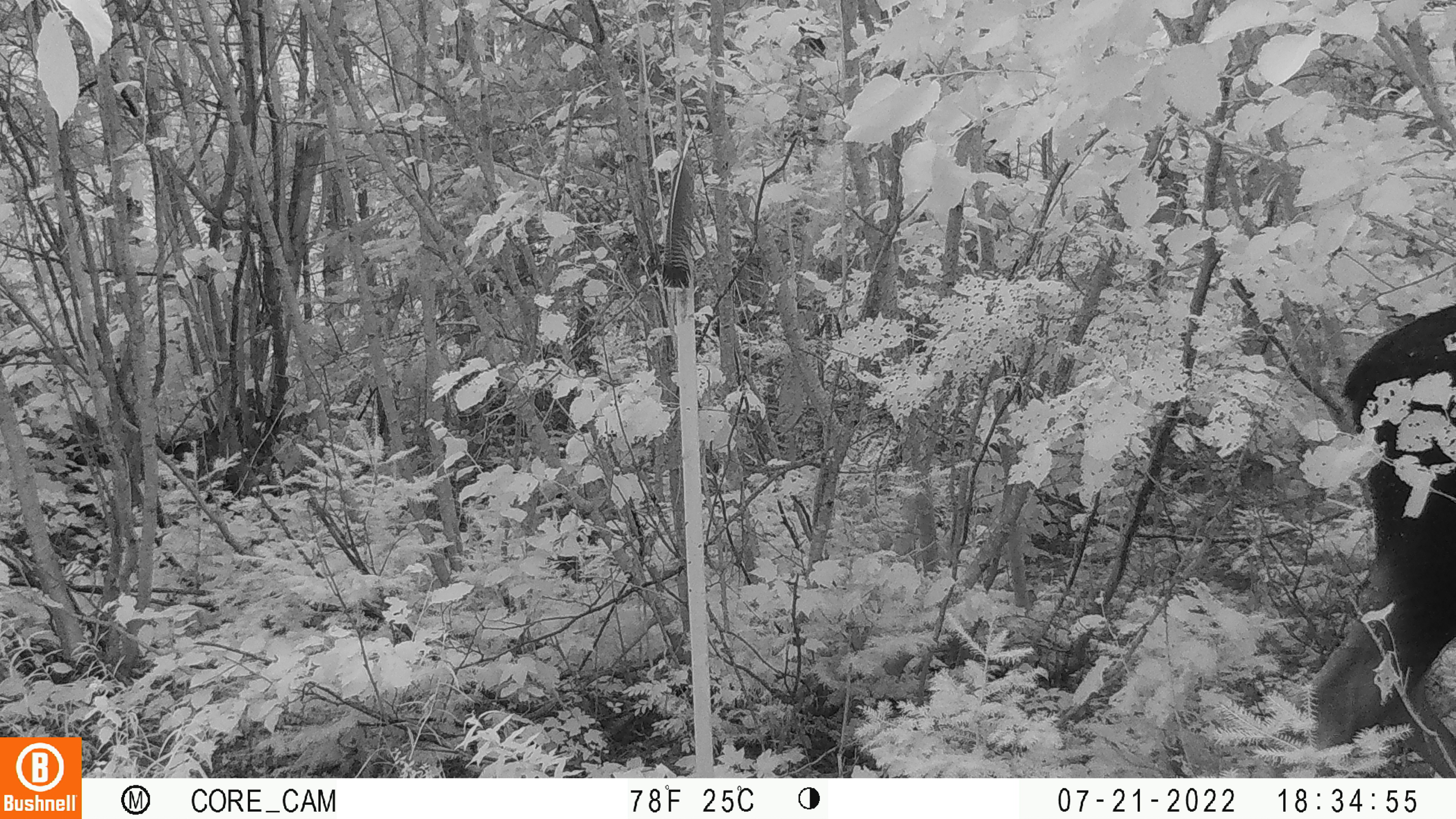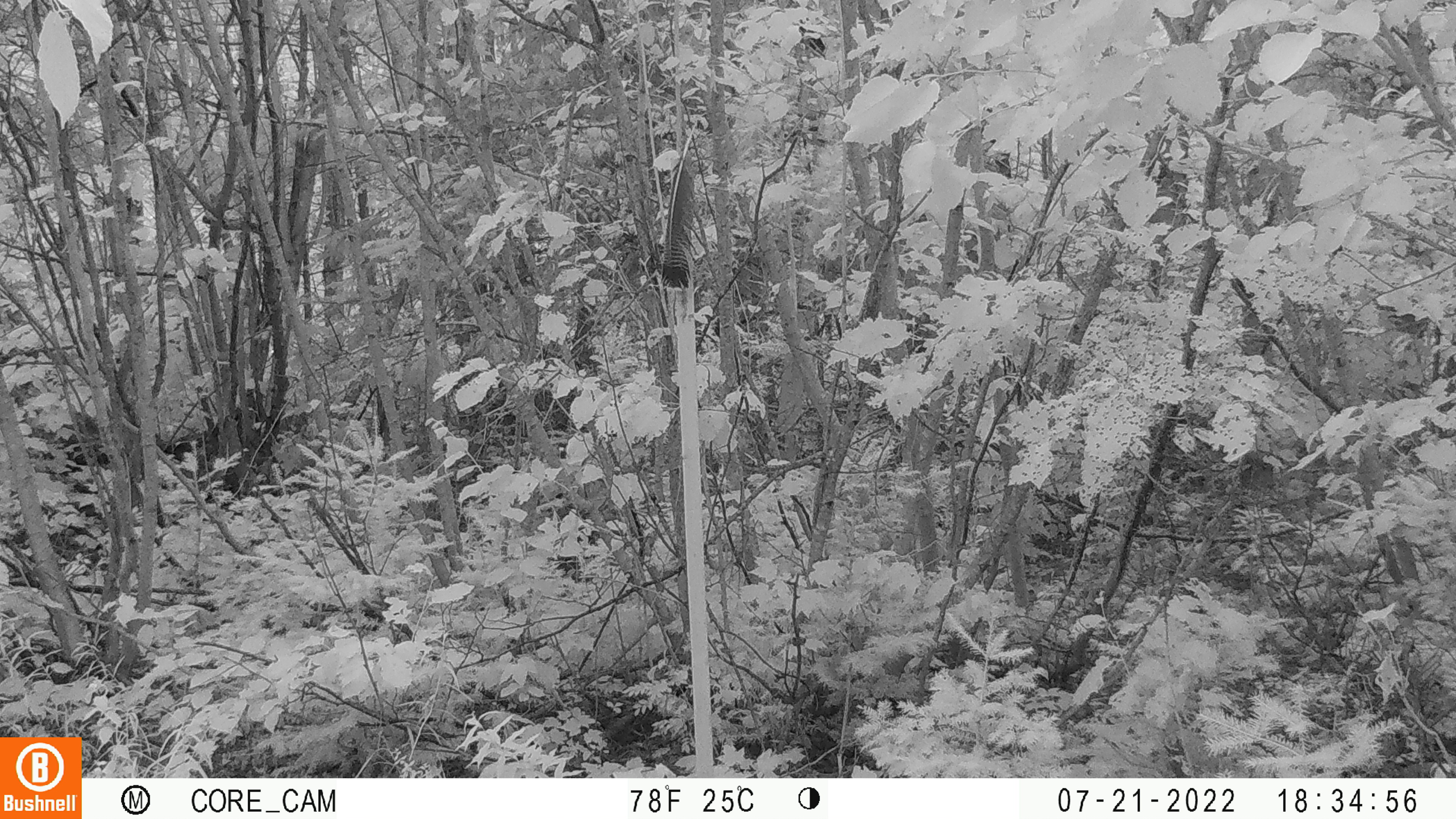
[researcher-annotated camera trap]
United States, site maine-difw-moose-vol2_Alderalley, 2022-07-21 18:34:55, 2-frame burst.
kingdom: Animalia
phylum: Chordata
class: Mammalia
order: Artiodactyla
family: Cervidae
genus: Alces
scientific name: Alces alces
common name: moose